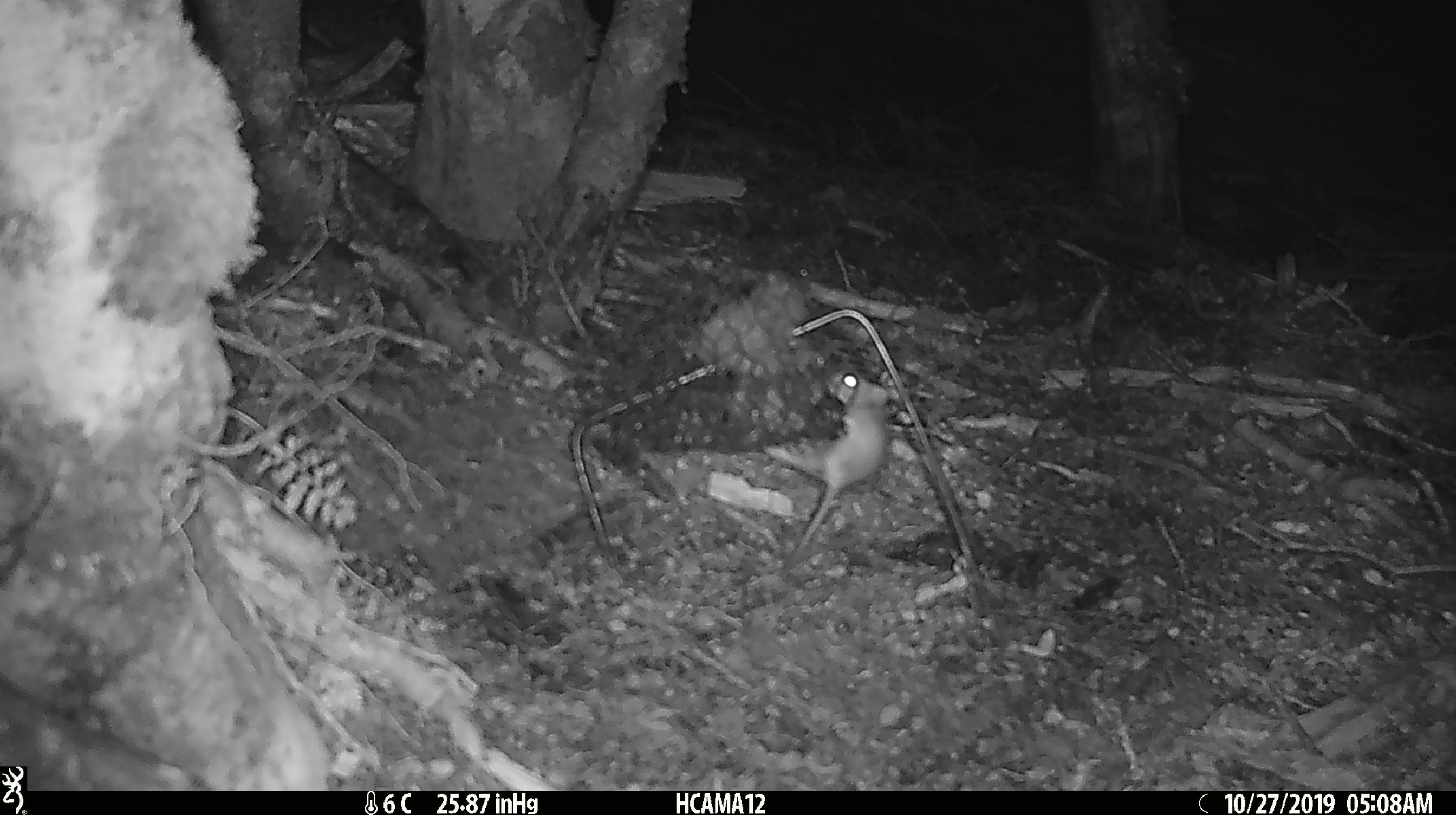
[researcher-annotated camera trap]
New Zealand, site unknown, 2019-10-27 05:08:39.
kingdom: Animalia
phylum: Chordata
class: Mammalia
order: Rodentia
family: Muridae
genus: Mus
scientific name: Mus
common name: mouse